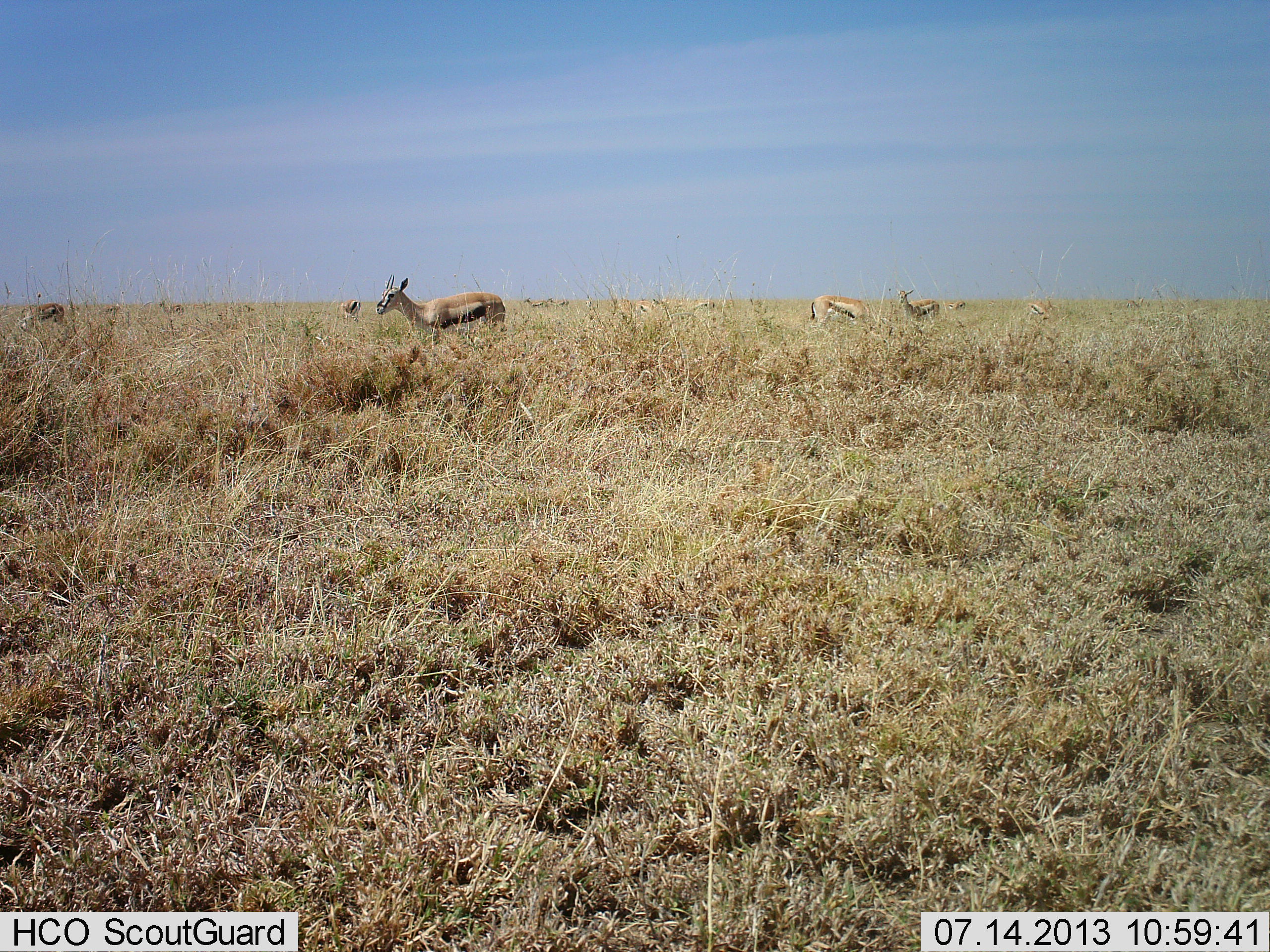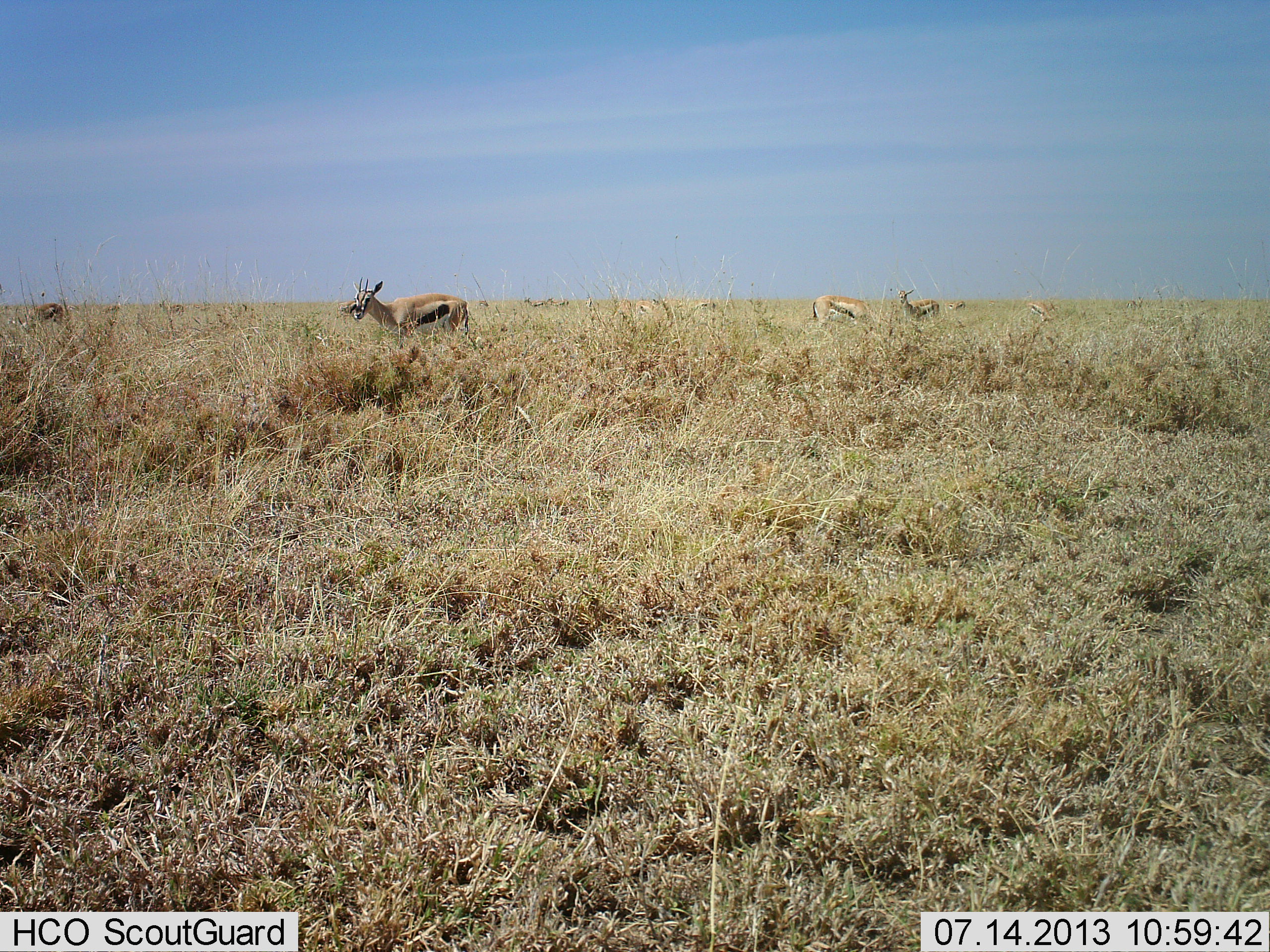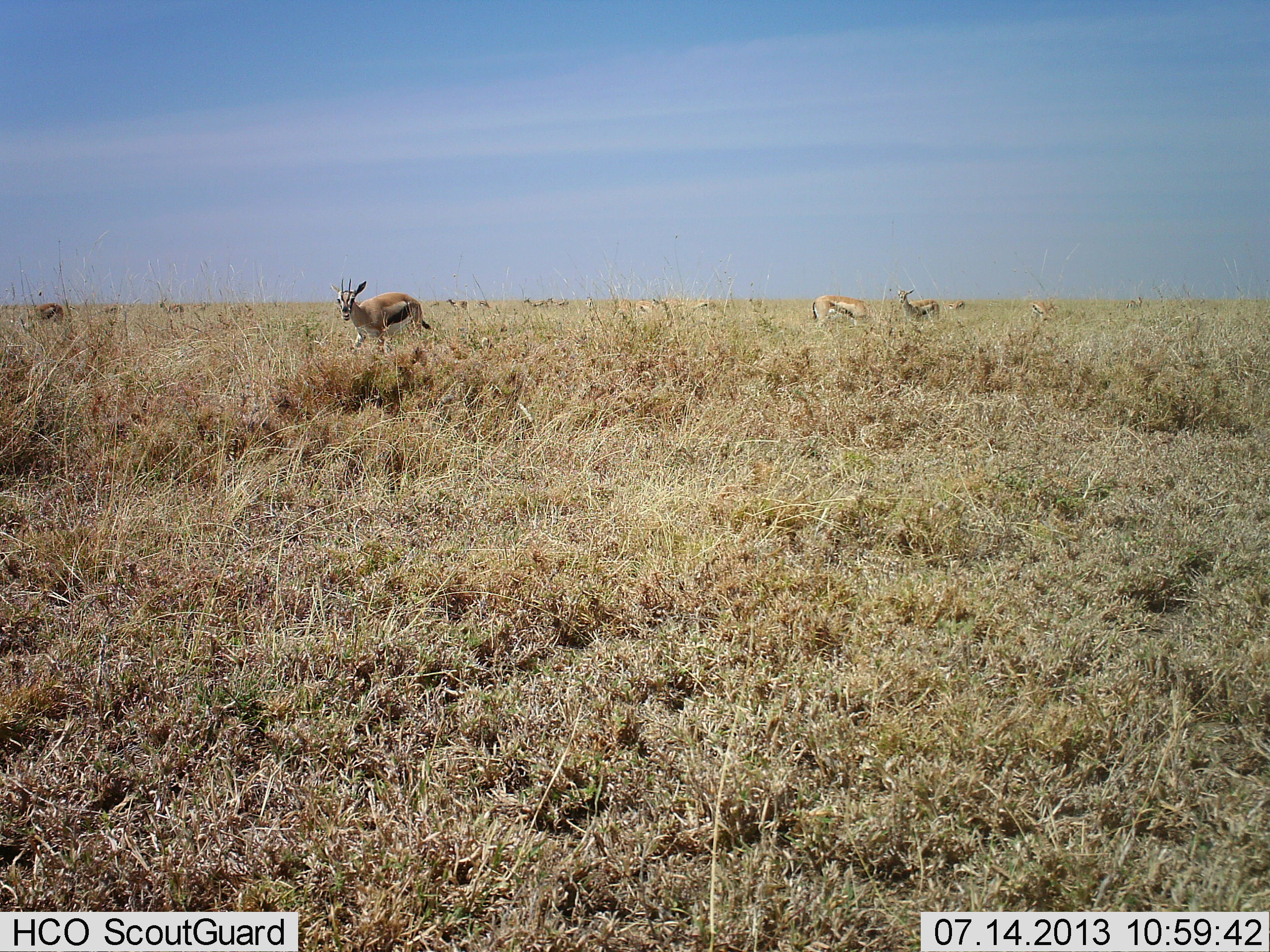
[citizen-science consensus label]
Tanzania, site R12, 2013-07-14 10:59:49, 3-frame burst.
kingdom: Animalia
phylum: Chordata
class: Mammalia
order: Artiodactyla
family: Bovidae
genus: Eudorcas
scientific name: Eudorcas thomsonii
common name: thomson's gazelle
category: gazellethomsons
Gazellethomsons (thomson's gazelle) (Eudorcas thomsonii), count 5. Behavior (volunteer vote fractions): standing 80%, resting 0%, moving 56%, interacting 4%. Young present (vote fraction): 0%. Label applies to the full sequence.